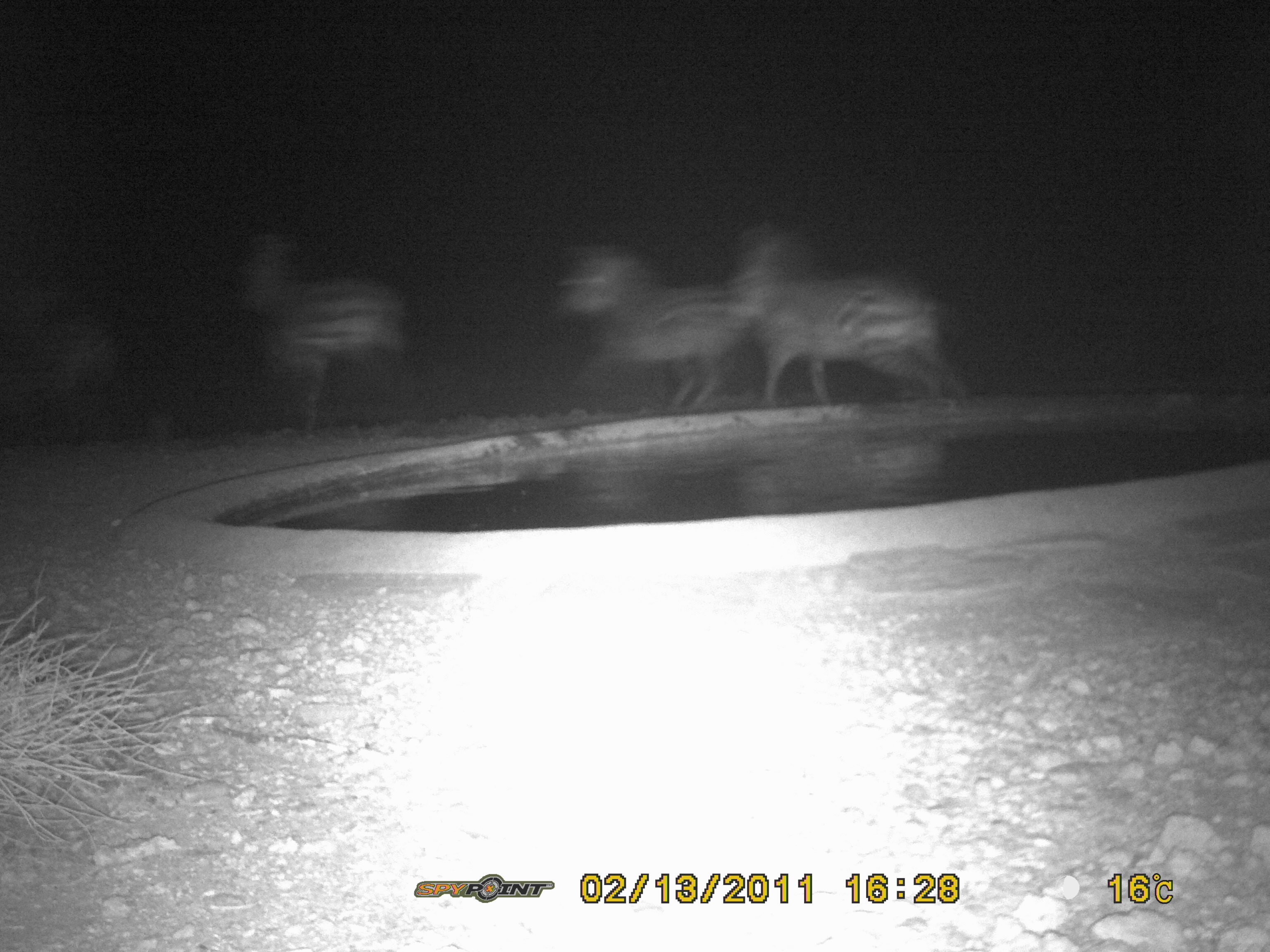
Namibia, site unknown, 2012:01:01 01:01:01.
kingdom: Animalia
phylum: Chordata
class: Mammalia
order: Perissodactyla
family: Equidae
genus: Equus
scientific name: Equus zebra hartmannae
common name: hartmann's mountain zebra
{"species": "Equus zebra hartmannae (hartmann's mountain zebra)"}